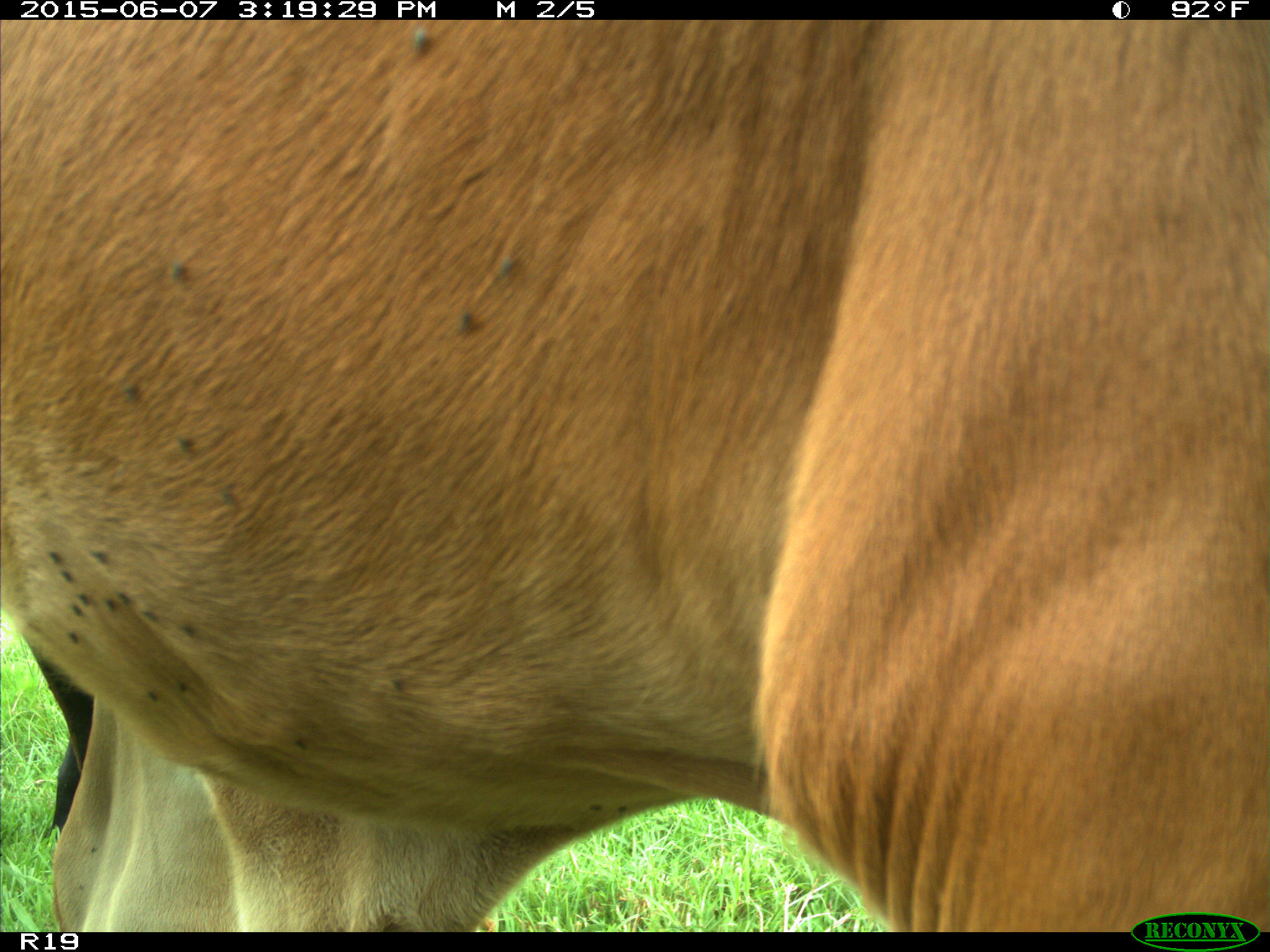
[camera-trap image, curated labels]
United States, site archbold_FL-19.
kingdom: Animalia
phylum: Chordata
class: Mammalia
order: Artiodactyla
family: Bovidae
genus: Bos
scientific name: Bos taurus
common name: domestic cow